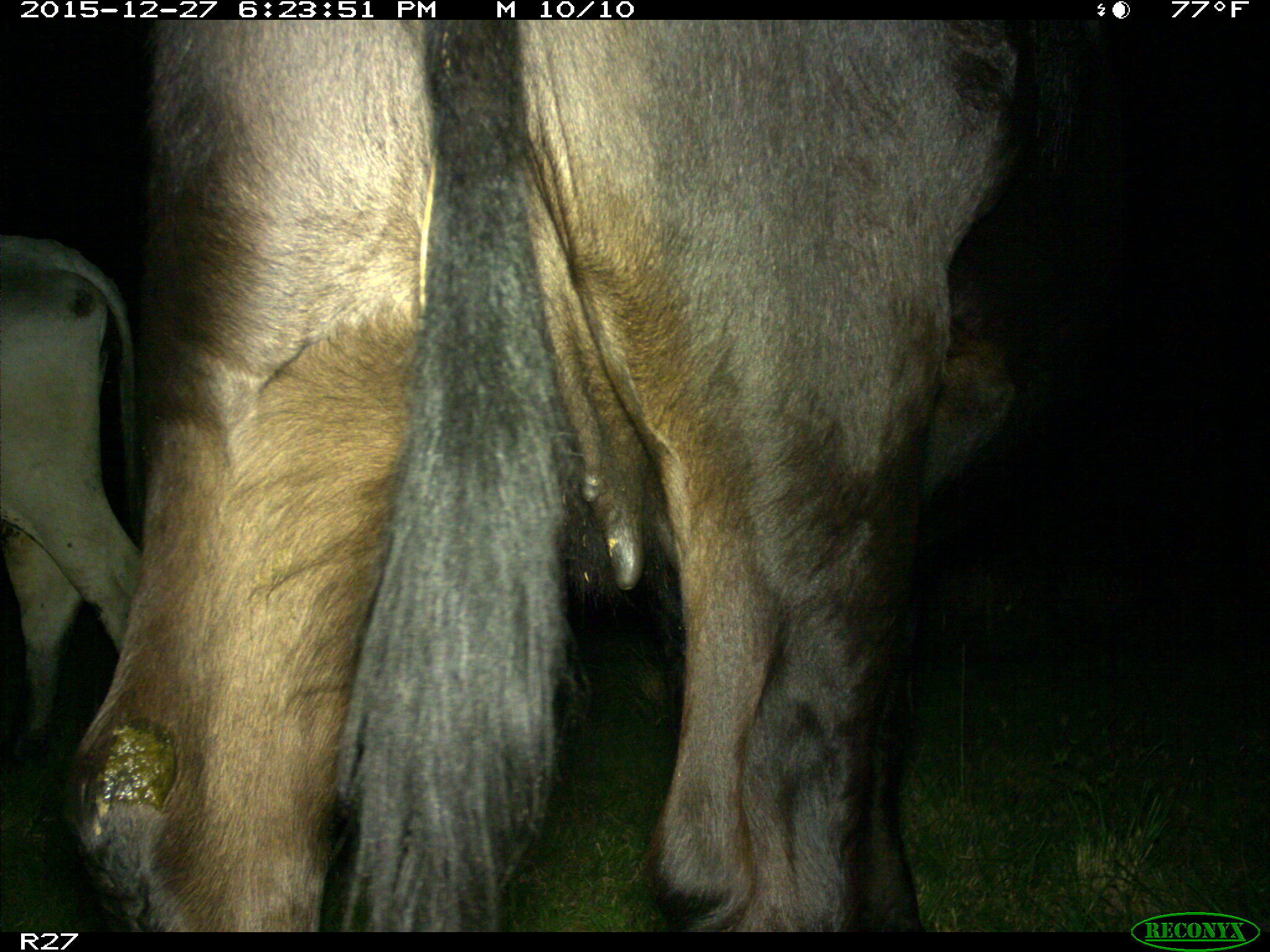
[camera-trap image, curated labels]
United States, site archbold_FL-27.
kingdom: Animalia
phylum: Chordata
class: Mammalia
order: Artiodactyla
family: Bovidae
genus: Bos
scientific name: Bos taurus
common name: domestic cow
Bos taurus (domestic cow).